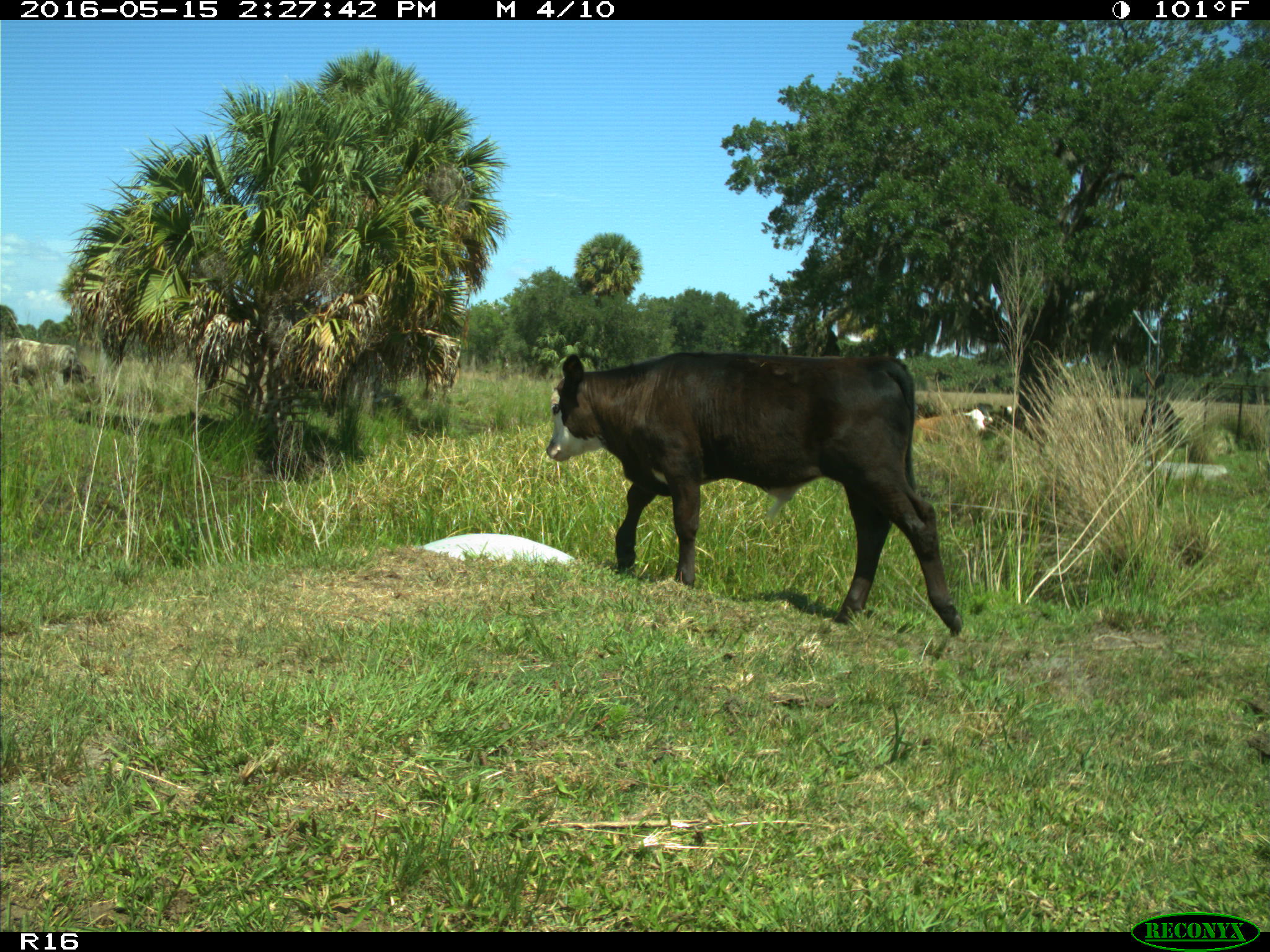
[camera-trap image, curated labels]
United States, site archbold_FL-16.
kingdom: Animalia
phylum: Chordata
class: Mammalia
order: Artiodactyla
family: Bovidae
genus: Bos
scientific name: Bos taurus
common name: domestic cow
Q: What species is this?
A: Bos taurus (domestic cow).